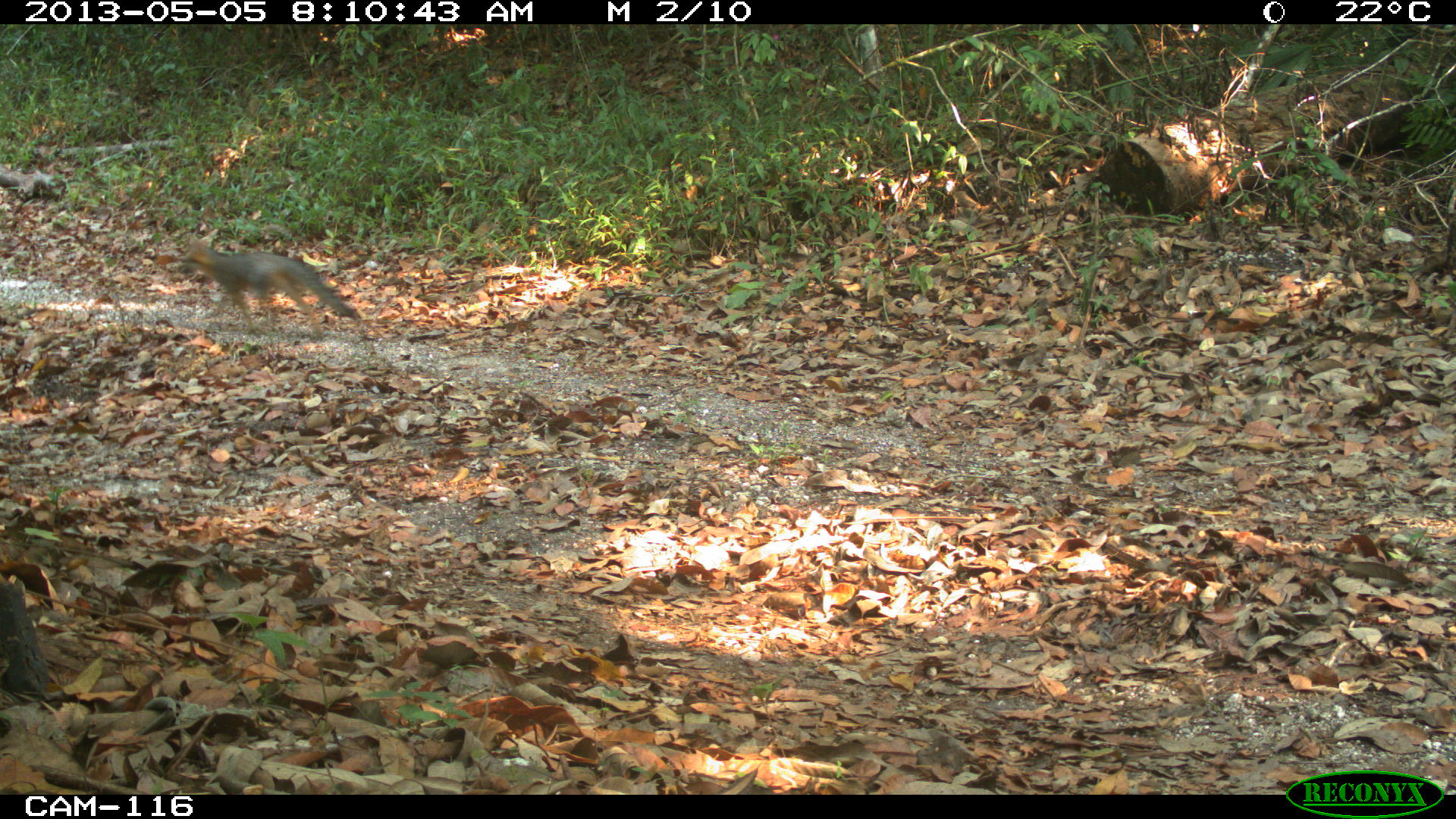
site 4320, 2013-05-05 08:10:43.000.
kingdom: Animalia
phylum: Chordata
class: Mammalia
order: Carnivora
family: Canidae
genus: Urocyon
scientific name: Urocyon cinereoargenteus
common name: gray fox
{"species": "Urocyon cinereoargenteus (gray fox)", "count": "1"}